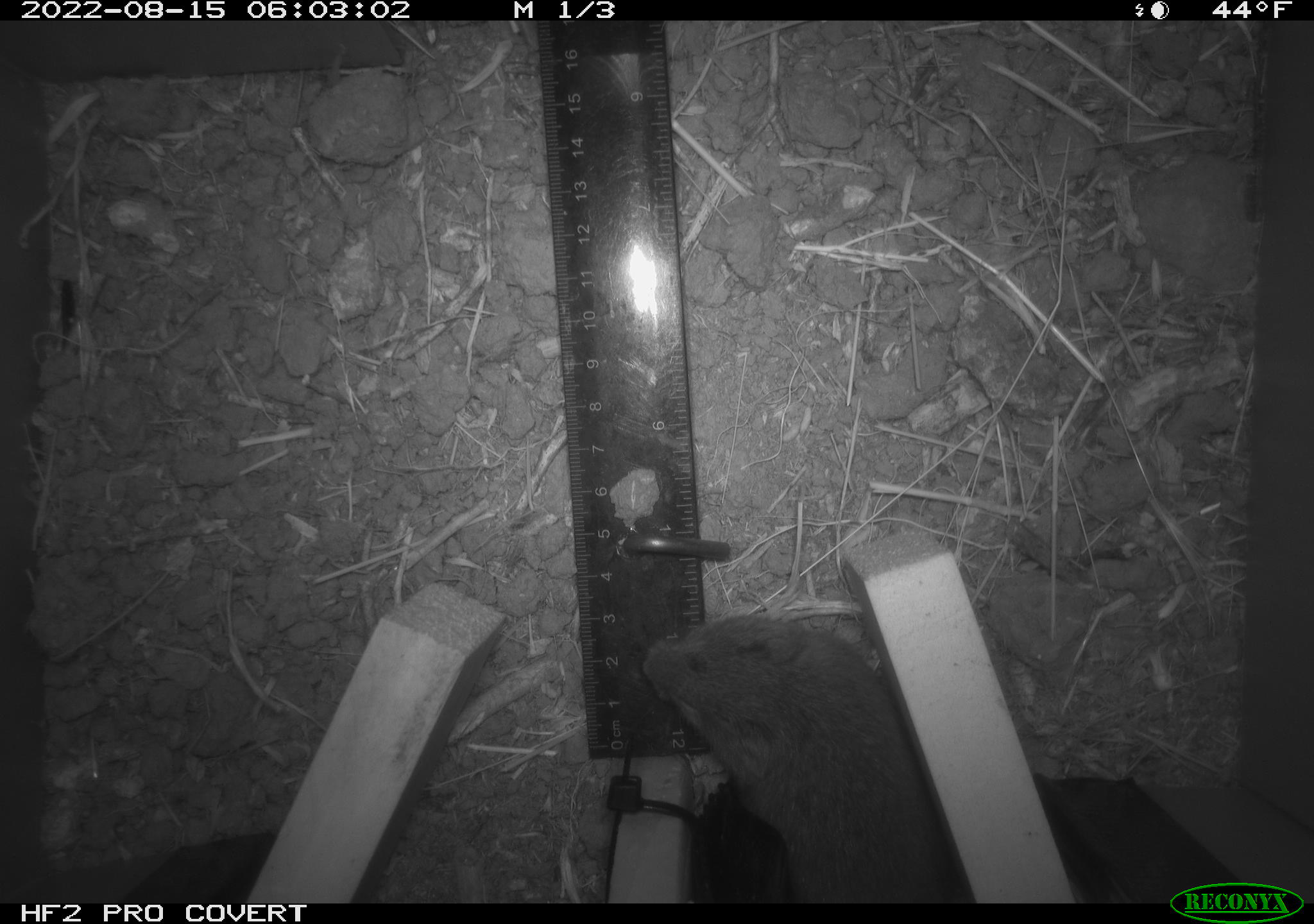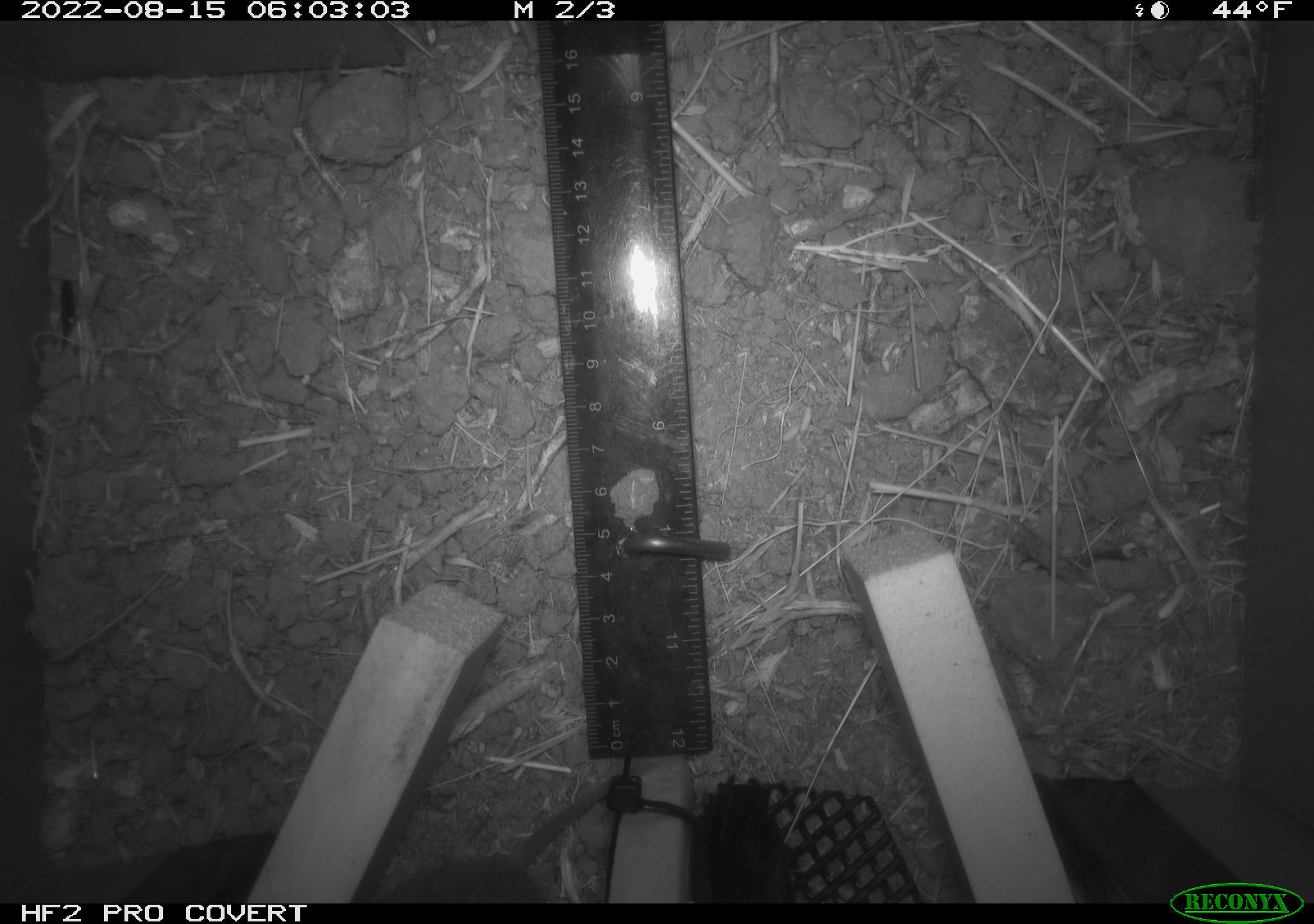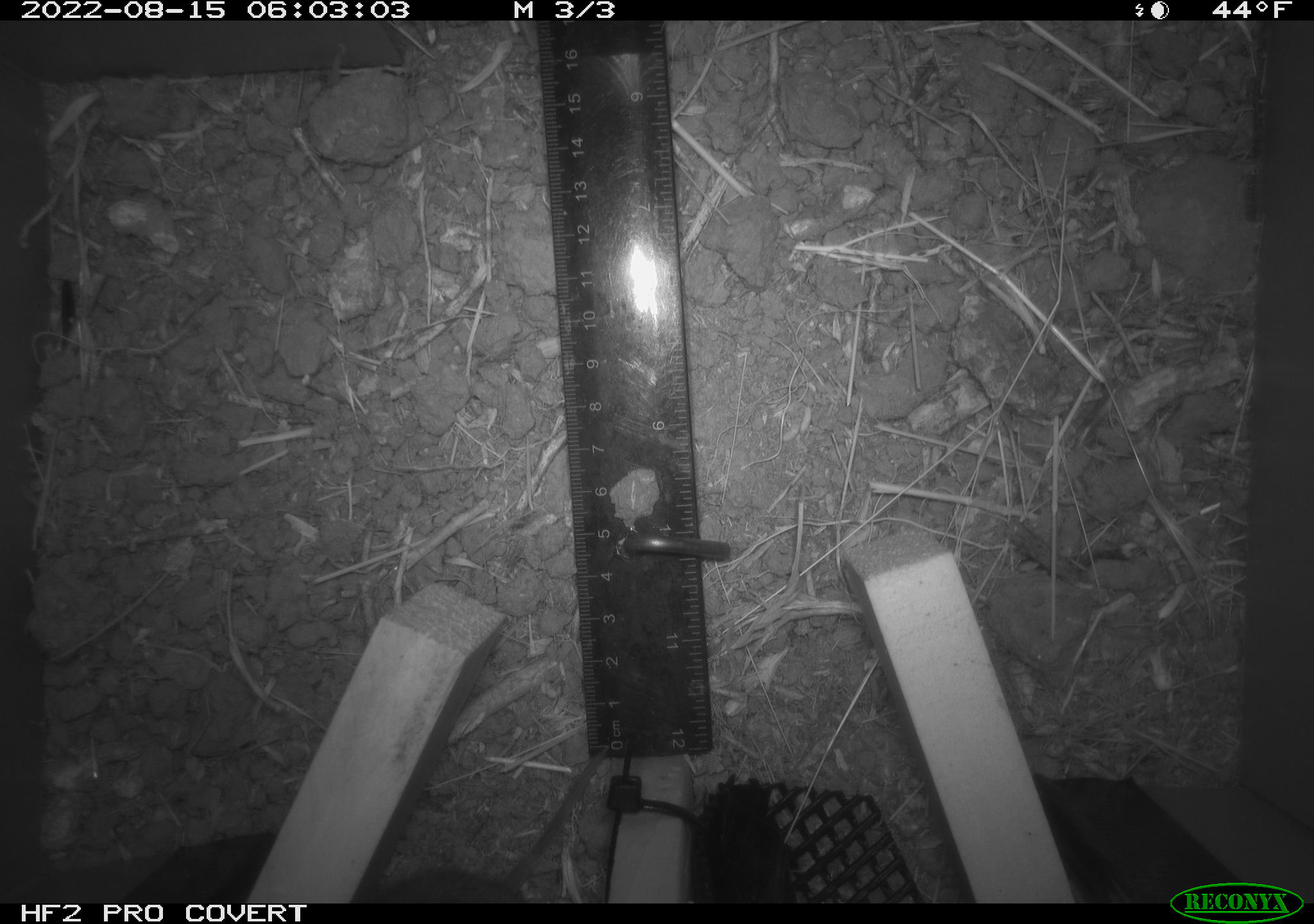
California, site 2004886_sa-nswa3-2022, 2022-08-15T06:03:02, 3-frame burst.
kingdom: Animalia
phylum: Chordata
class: Mammalia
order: Rodentia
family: Cricetidae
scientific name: Cricetidae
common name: hamsters, voles, lemmings, and allies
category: cricetidae family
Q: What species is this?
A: Cricetidae family (hamsters, voles, lemmings, and allies) (Cricetidae).